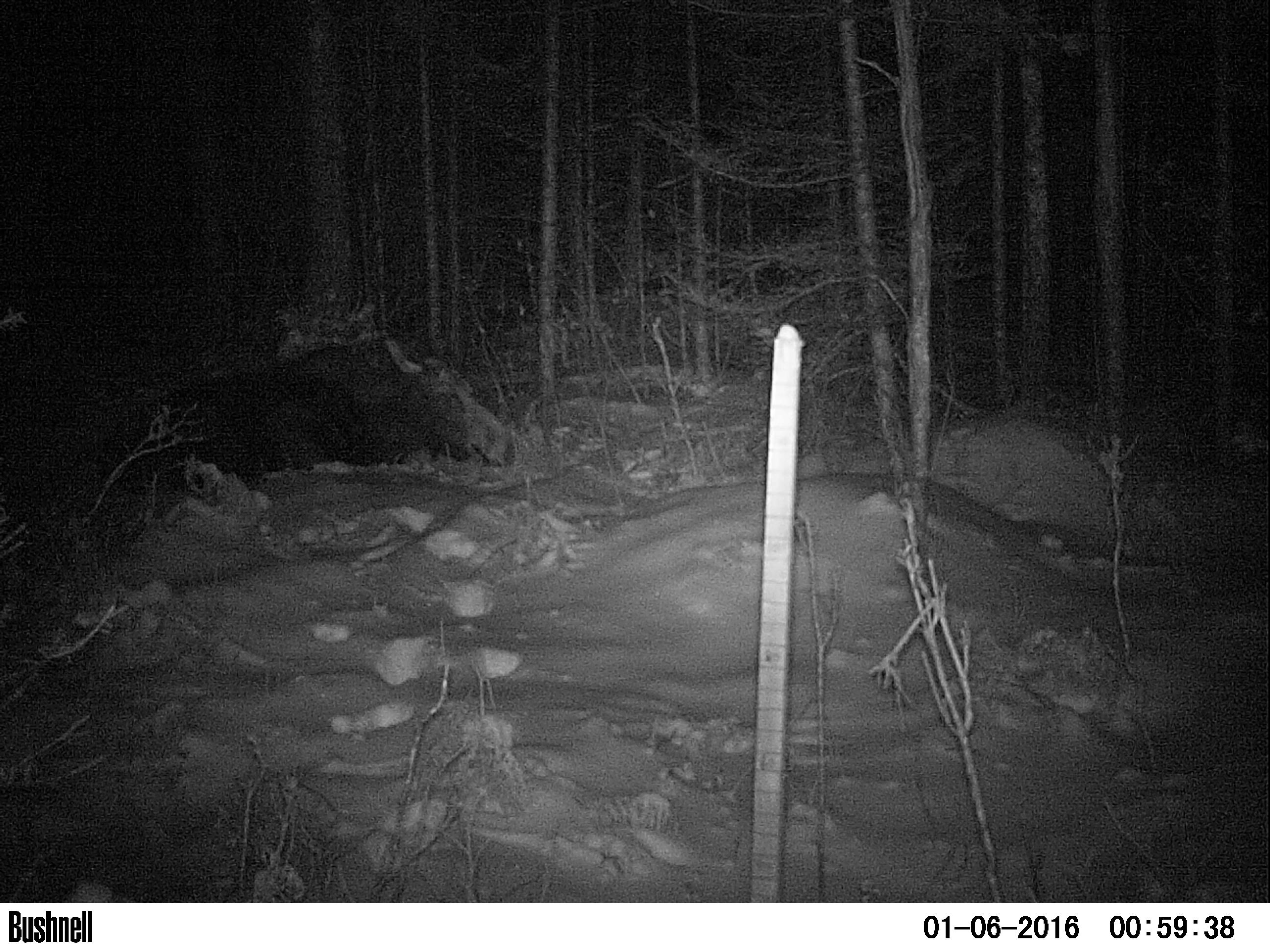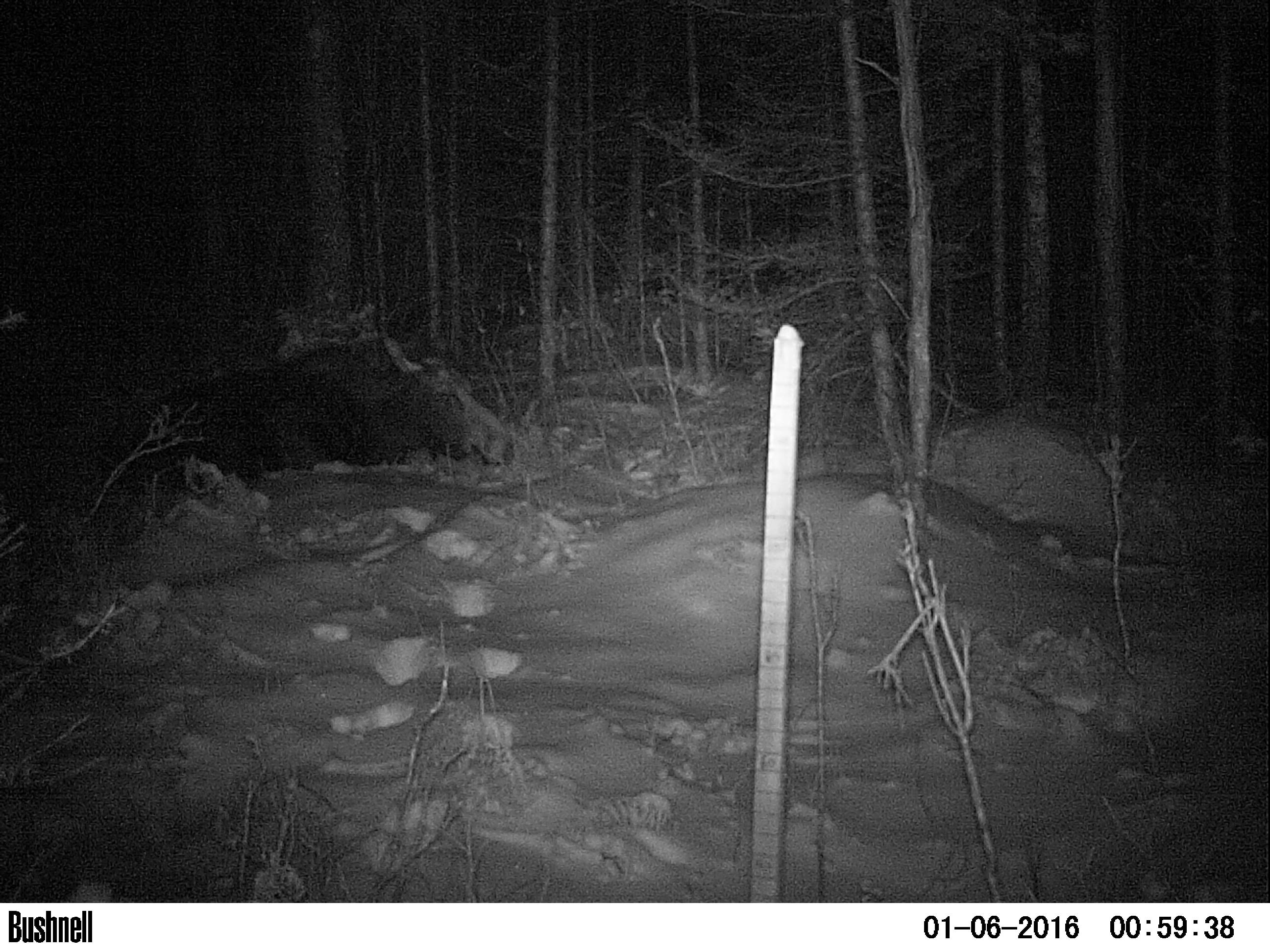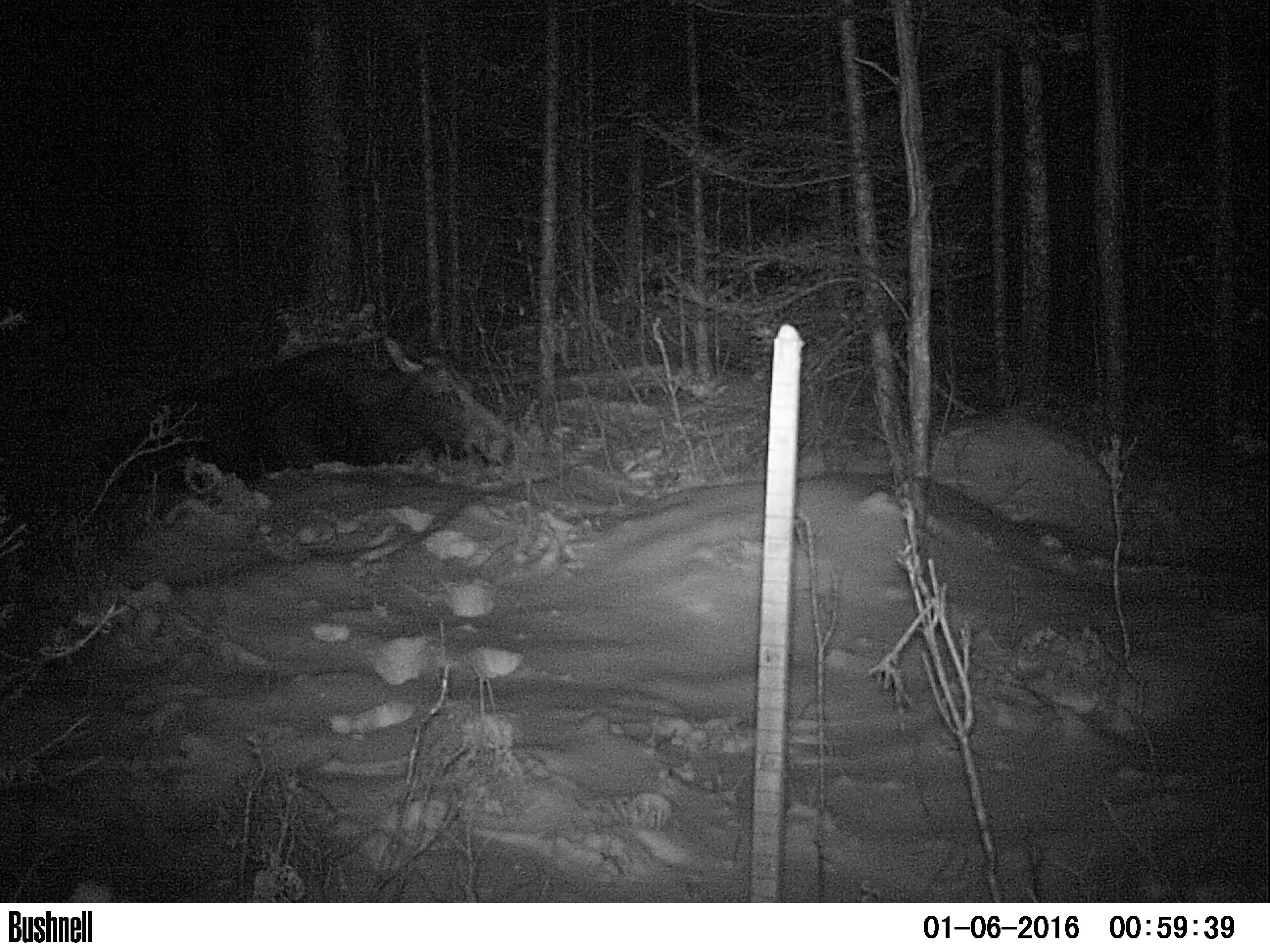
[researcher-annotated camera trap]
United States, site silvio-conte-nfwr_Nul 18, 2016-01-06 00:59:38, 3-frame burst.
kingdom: Animalia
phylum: Chordata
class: Mammalia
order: Artiodactyla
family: Cervidae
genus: Alces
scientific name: Alces alces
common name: moose